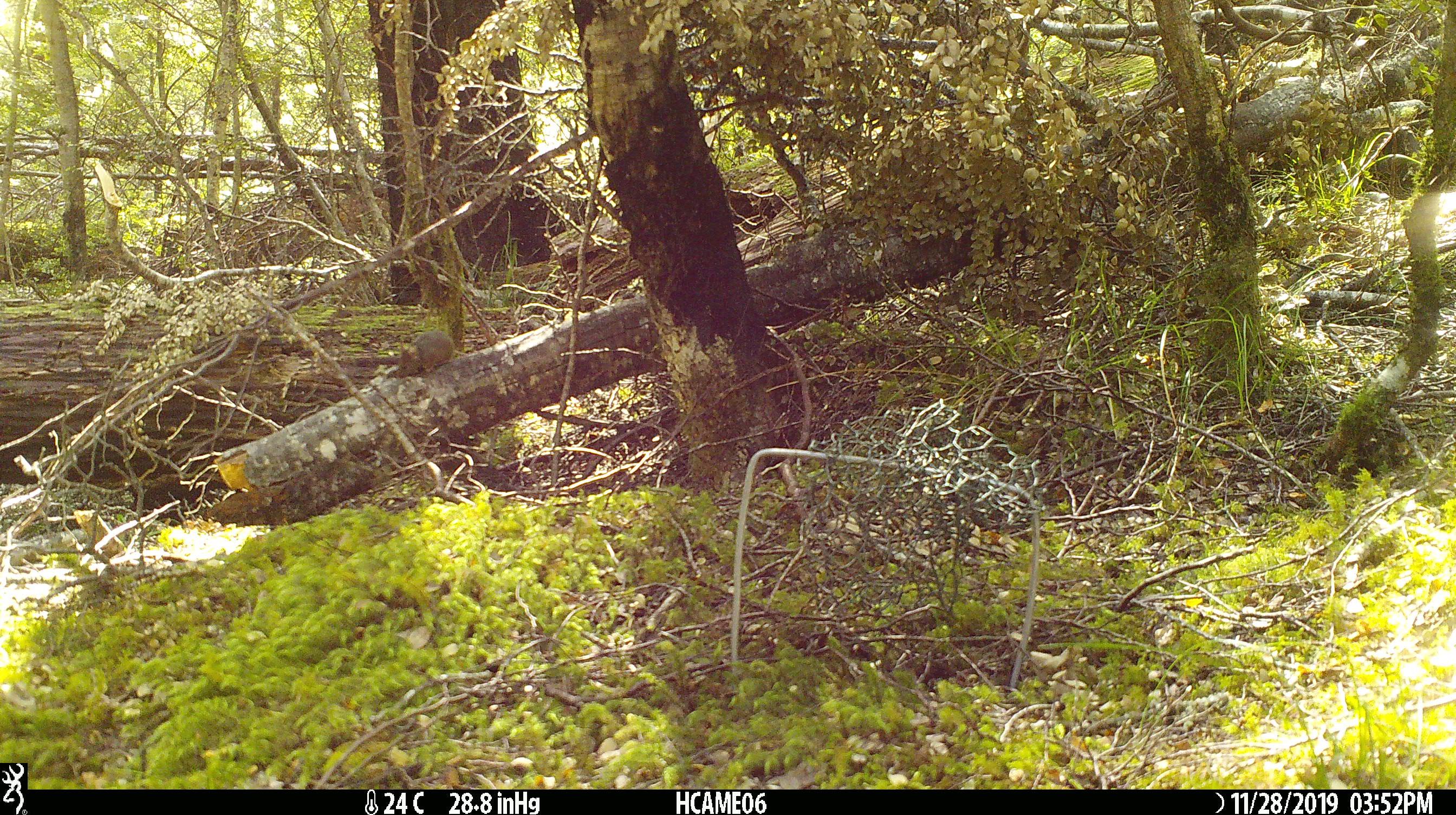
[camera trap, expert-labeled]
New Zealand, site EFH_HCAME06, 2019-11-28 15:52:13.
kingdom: Animalia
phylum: Chordata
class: Mammalia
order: Rodentia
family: Muridae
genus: Mus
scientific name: Mus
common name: mouse